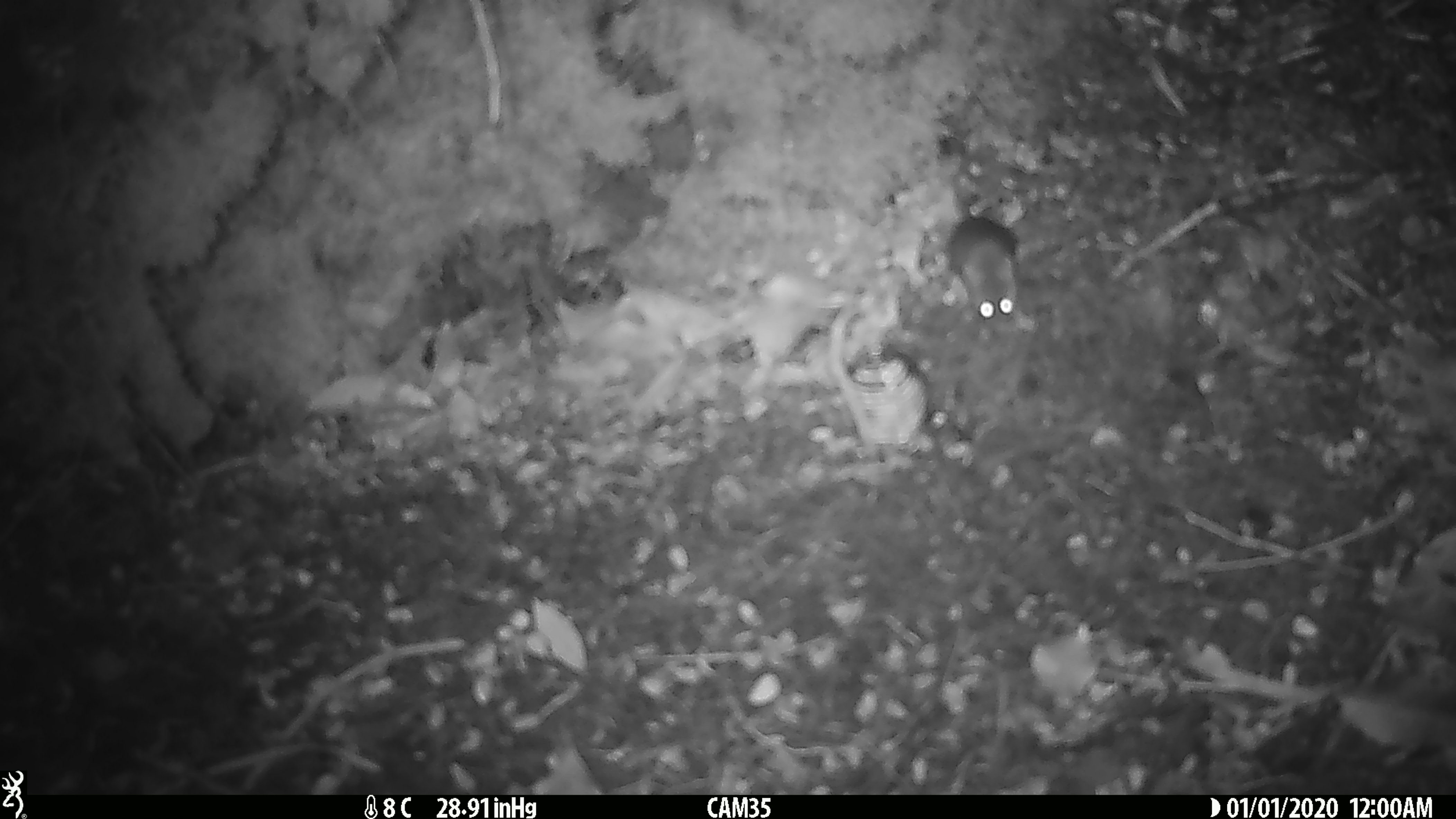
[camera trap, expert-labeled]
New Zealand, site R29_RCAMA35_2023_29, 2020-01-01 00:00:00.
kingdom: Animalia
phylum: Chordata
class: Mammalia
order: Rodentia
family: Muridae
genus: Mus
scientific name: Mus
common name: mouse